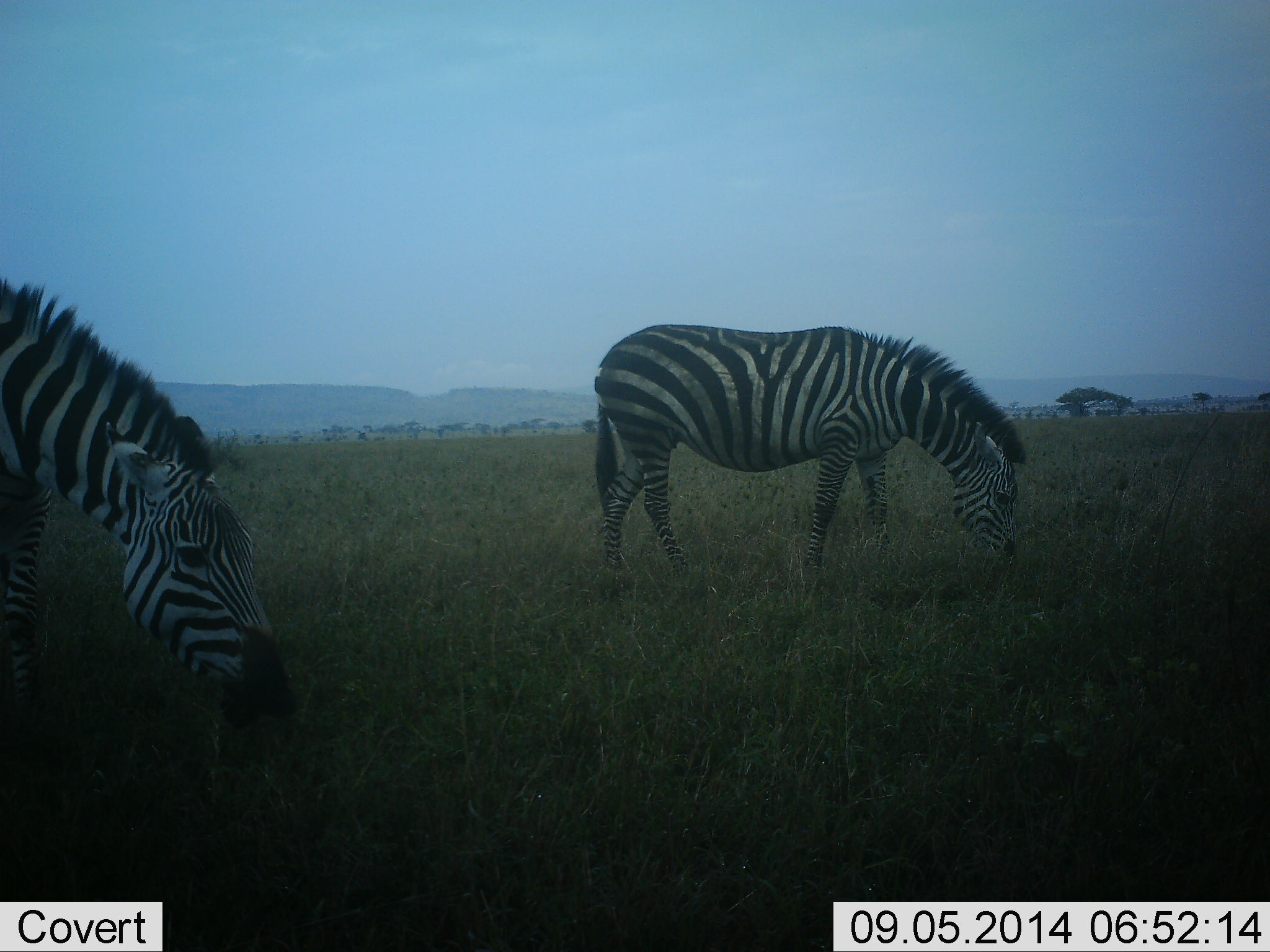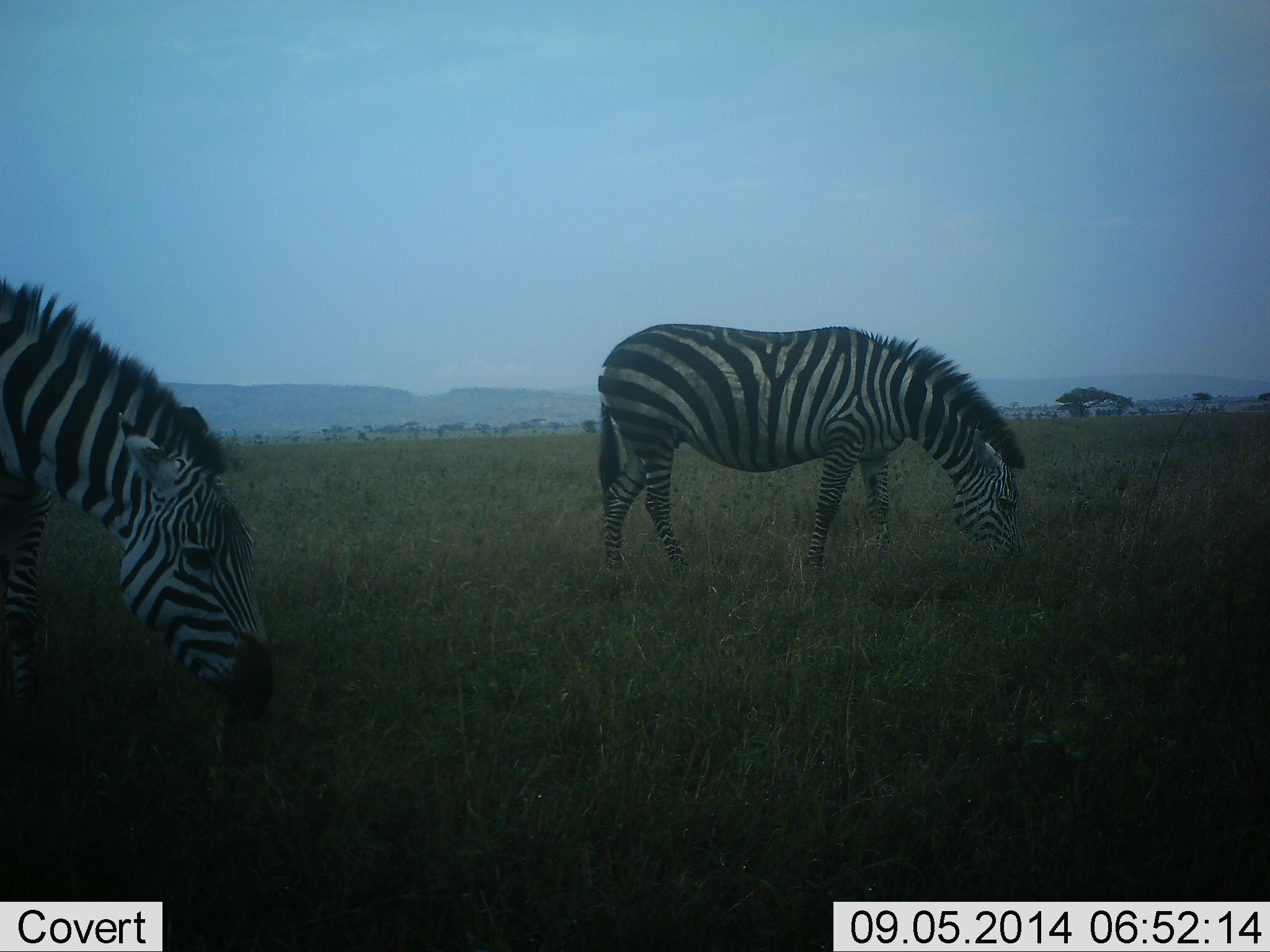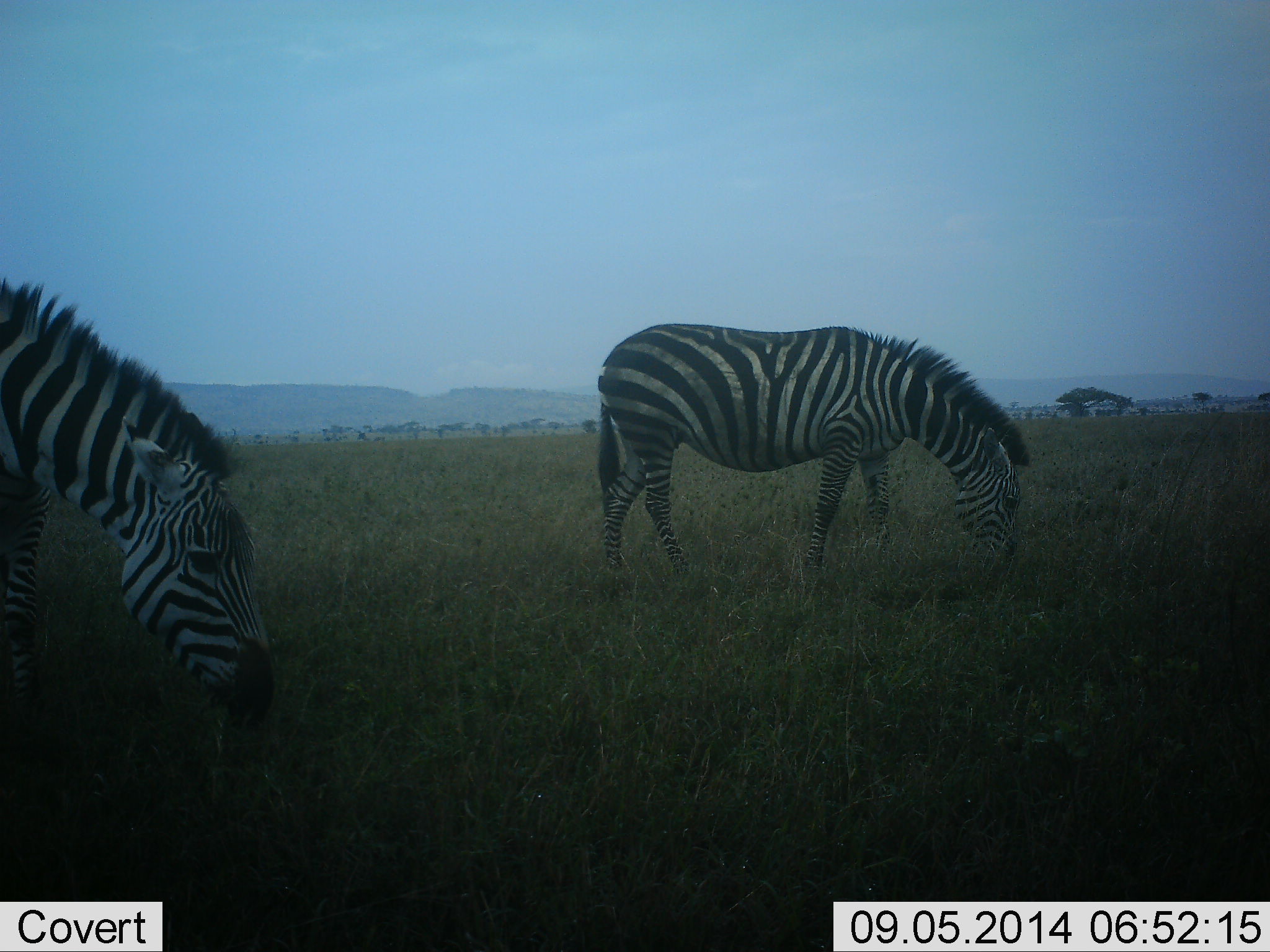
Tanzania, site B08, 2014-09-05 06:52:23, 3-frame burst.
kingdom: Animalia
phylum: Chordata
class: Mammalia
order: Perissodactyla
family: Equidae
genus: Equus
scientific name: Equus quagga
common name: plains zebra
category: zebra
Zebra (plains zebra) (Equus quagga), count 2. Behavior (volunteer vote fractions): standing 0%, resting 0%, moving 0%, interacting 0%. Young present (vote fraction): 0%. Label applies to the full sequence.